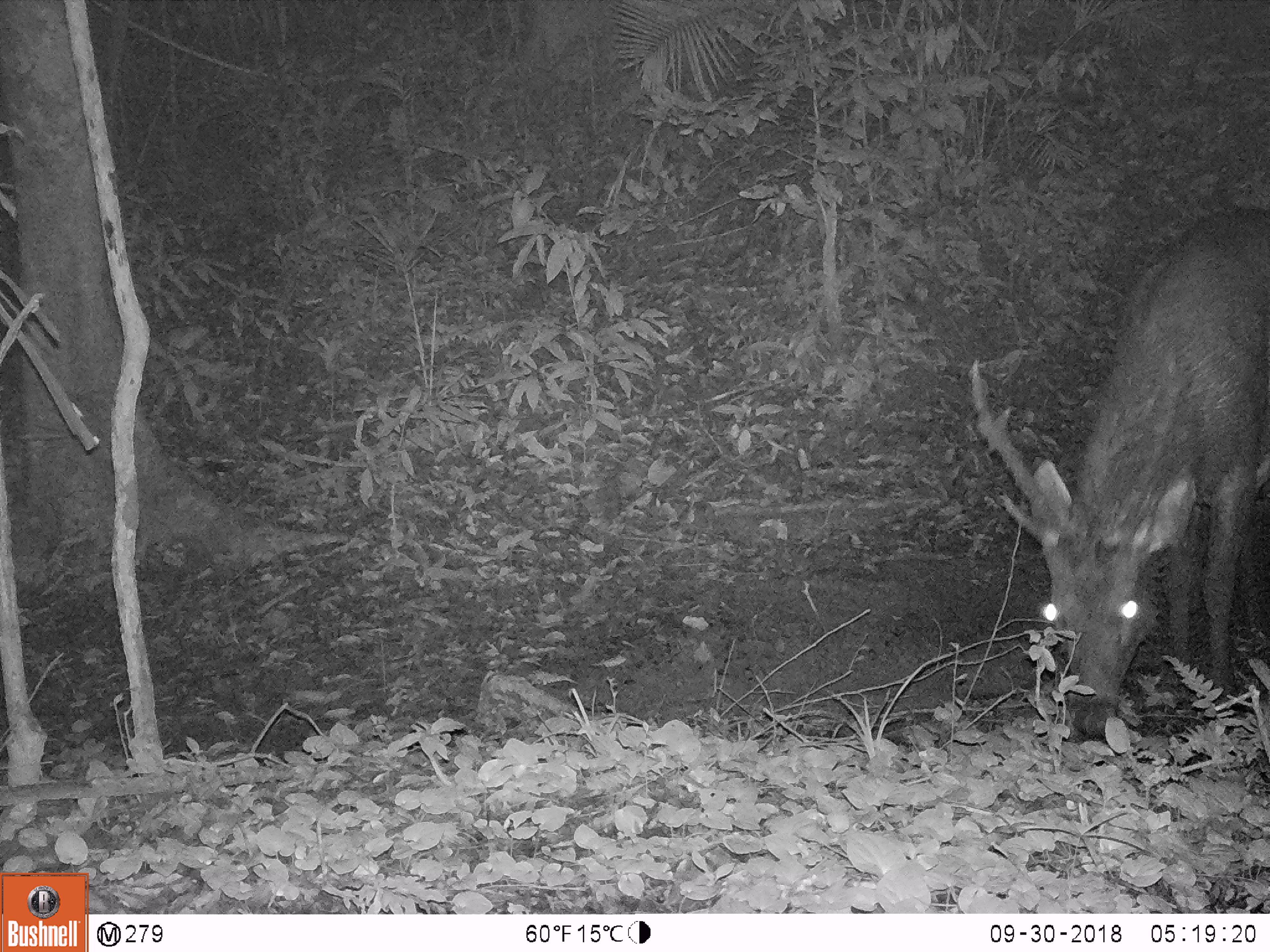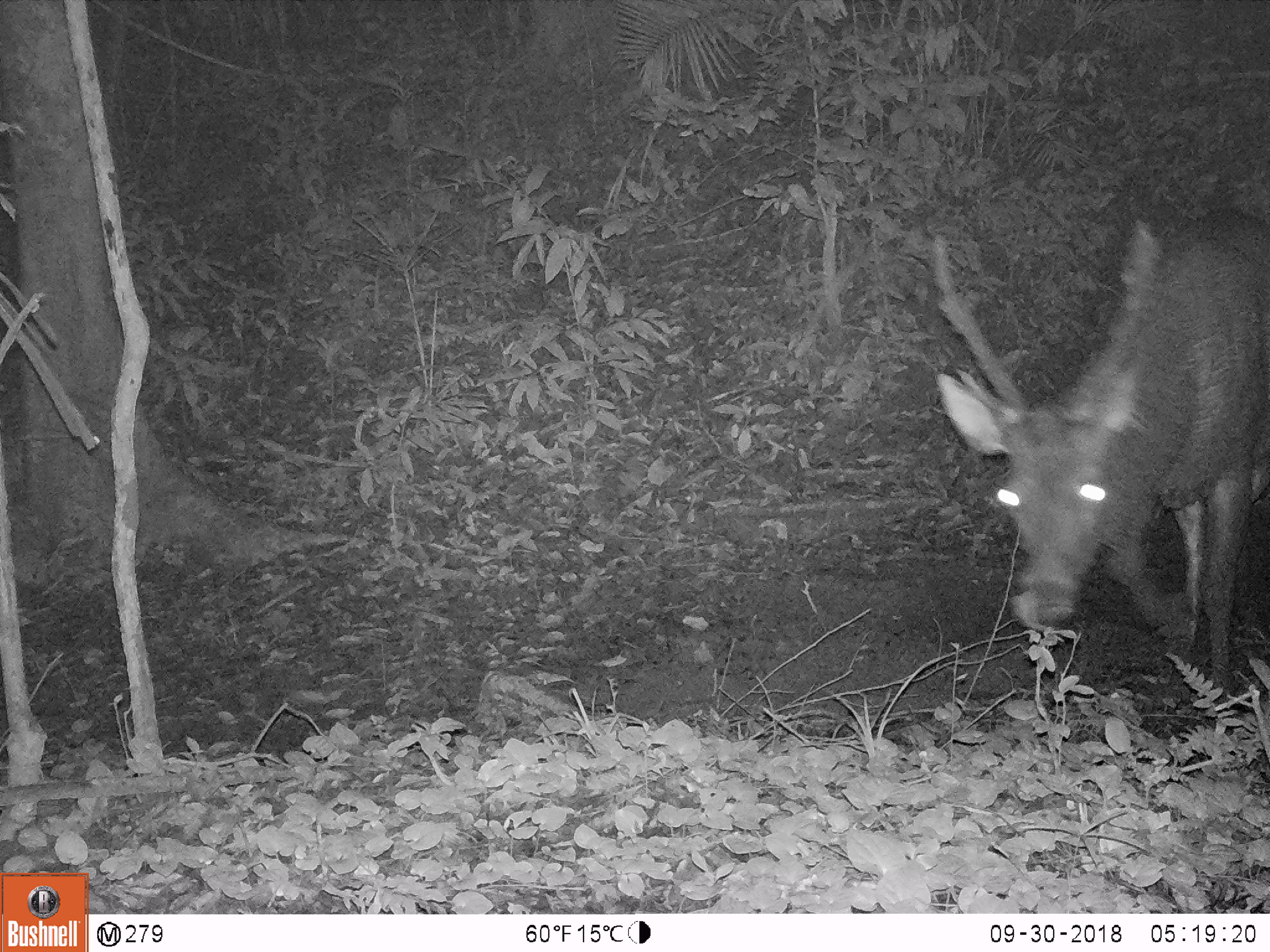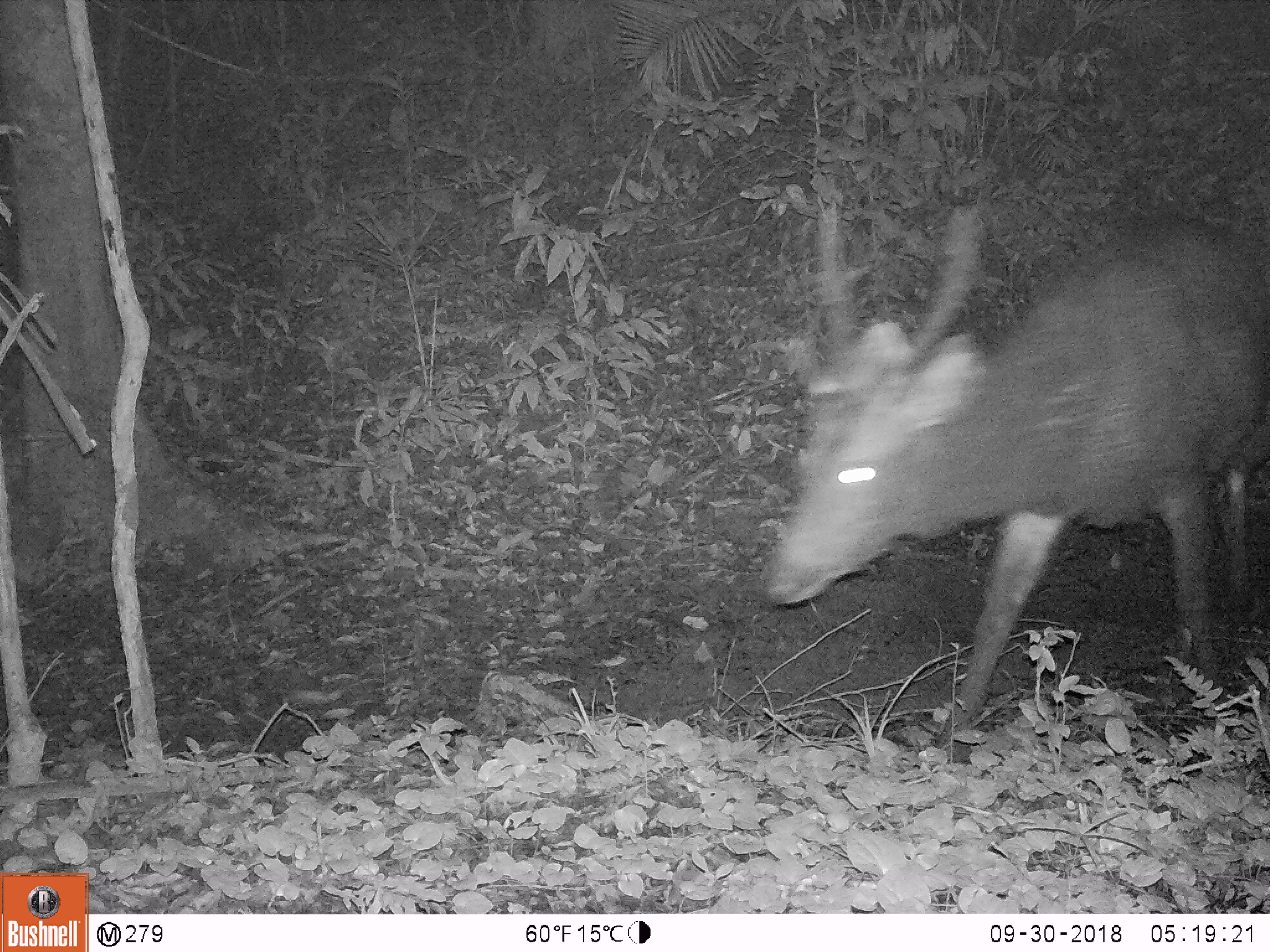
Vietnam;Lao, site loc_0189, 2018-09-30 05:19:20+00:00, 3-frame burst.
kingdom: Animalia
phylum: Chordata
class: Mammalia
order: Artiodactyla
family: Cervidae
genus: Rusa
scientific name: Rusa unicolor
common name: sambar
Sambar (Rusa unicolor). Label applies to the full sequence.